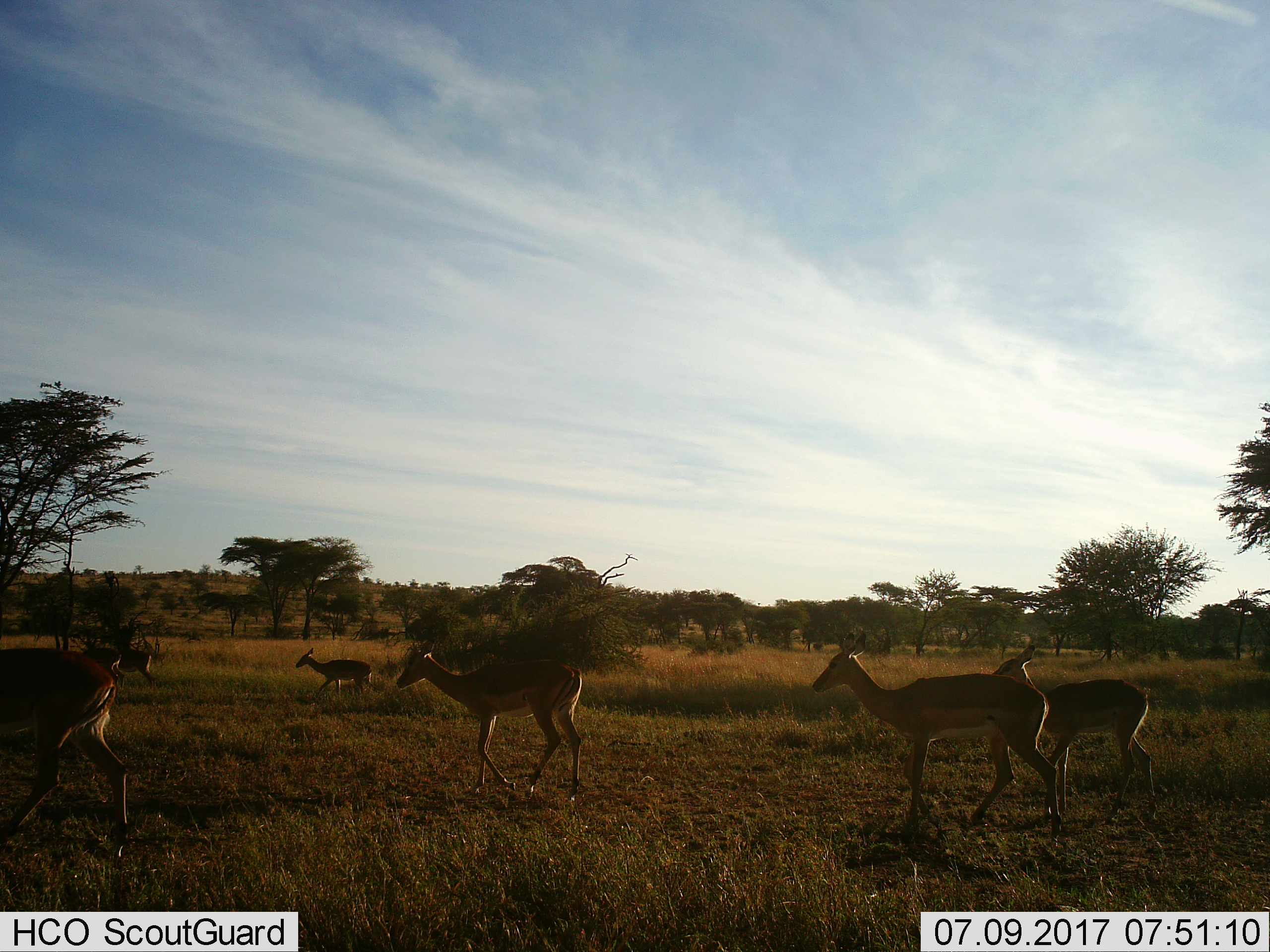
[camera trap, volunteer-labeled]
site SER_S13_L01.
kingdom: Animalia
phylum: Chordata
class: Mammalia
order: Artiodactyla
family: Bovidae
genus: Aepyceros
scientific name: Aepyceros melampus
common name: impala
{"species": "impala (Aepyceros melampus)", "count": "7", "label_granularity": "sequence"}